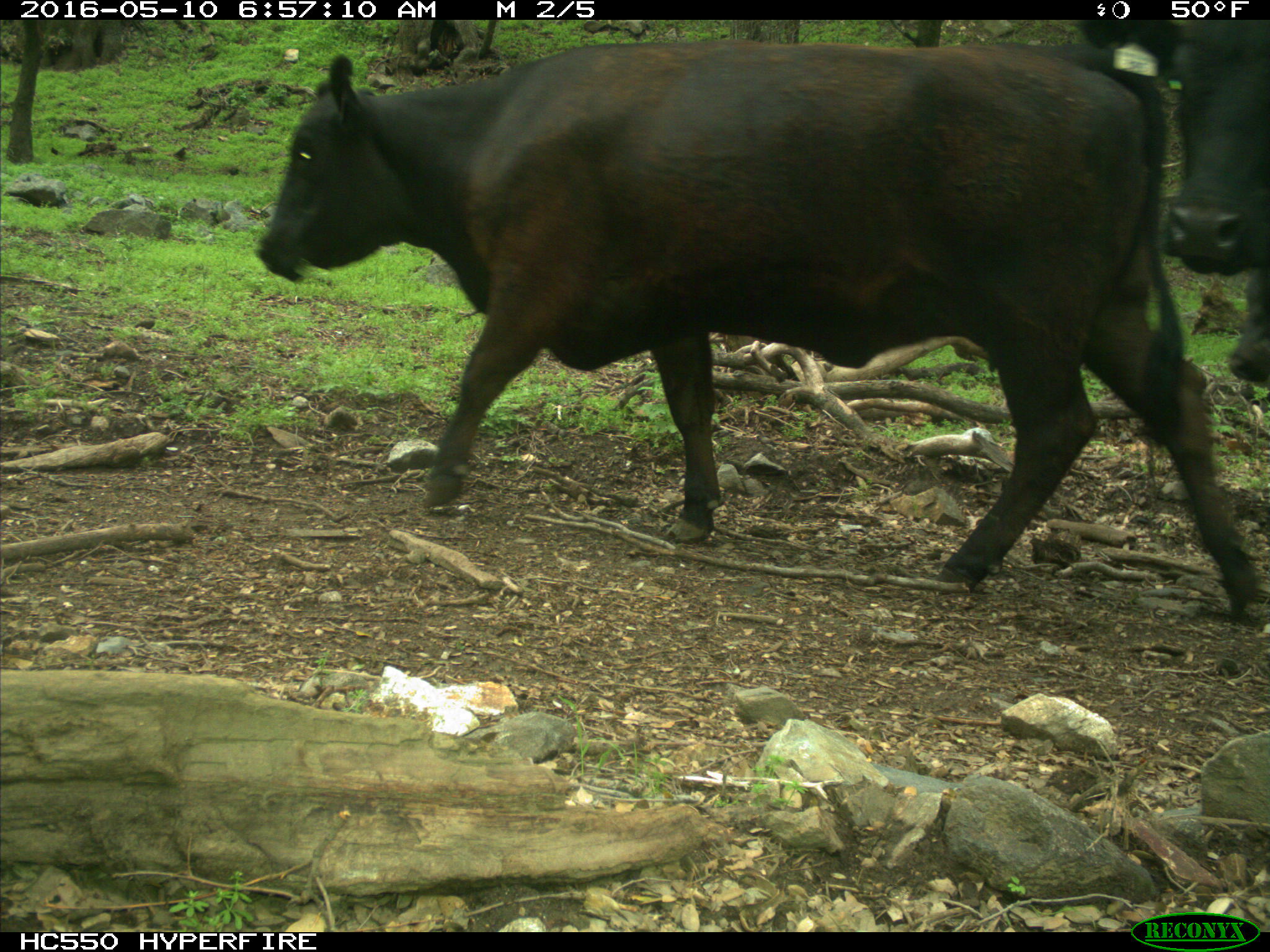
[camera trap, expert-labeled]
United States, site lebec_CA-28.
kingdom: Animalia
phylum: Chordata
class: Mammalia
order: Artiodactyla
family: Bovidae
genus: Bos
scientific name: Bos taurus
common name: domestic cow